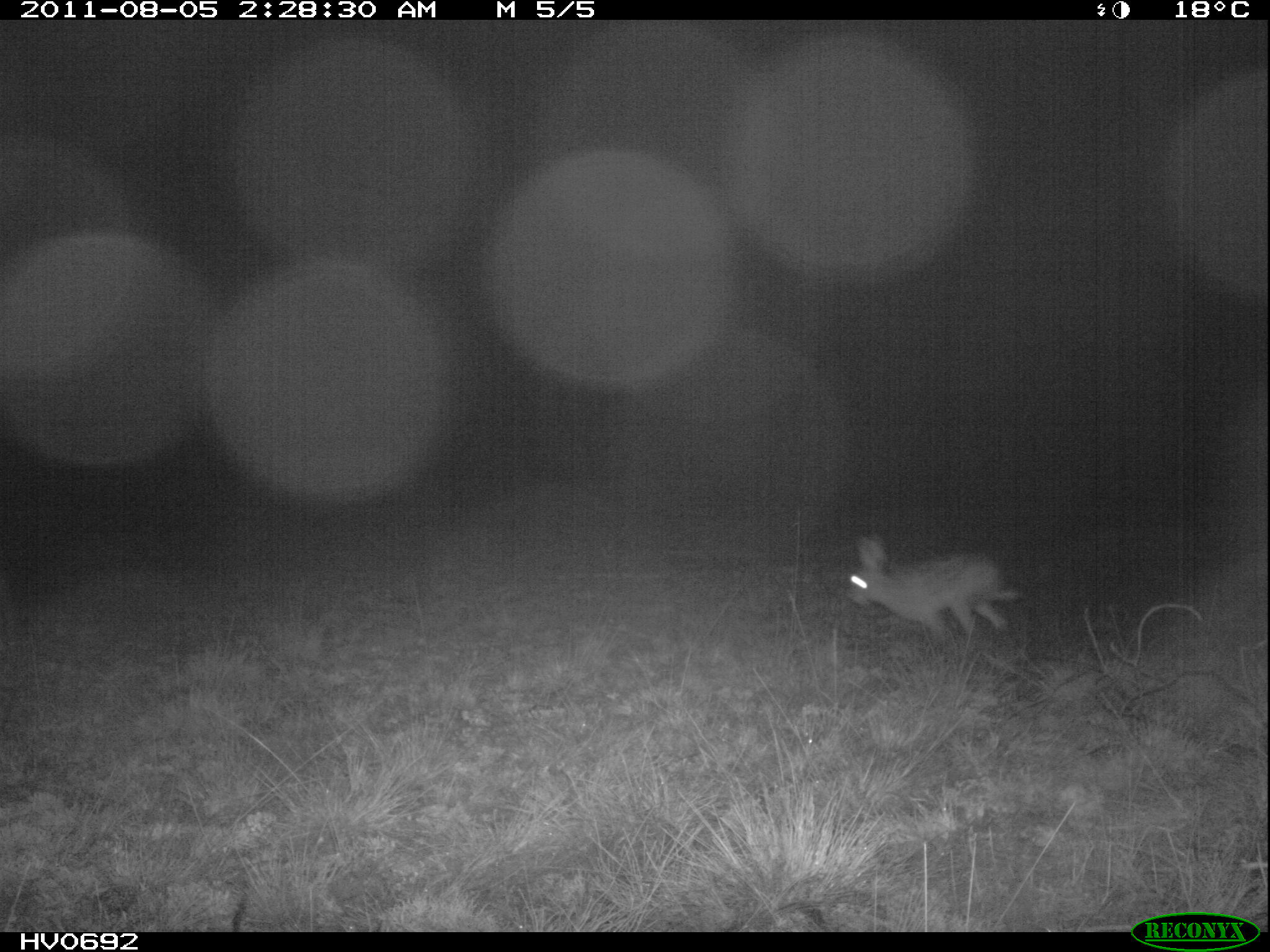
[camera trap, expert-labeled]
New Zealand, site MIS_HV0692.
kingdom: Animalia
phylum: Chordata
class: Mammalia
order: Lagomorpha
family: Leporidae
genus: Lepus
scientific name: Lepus europaeus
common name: brown hare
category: hare